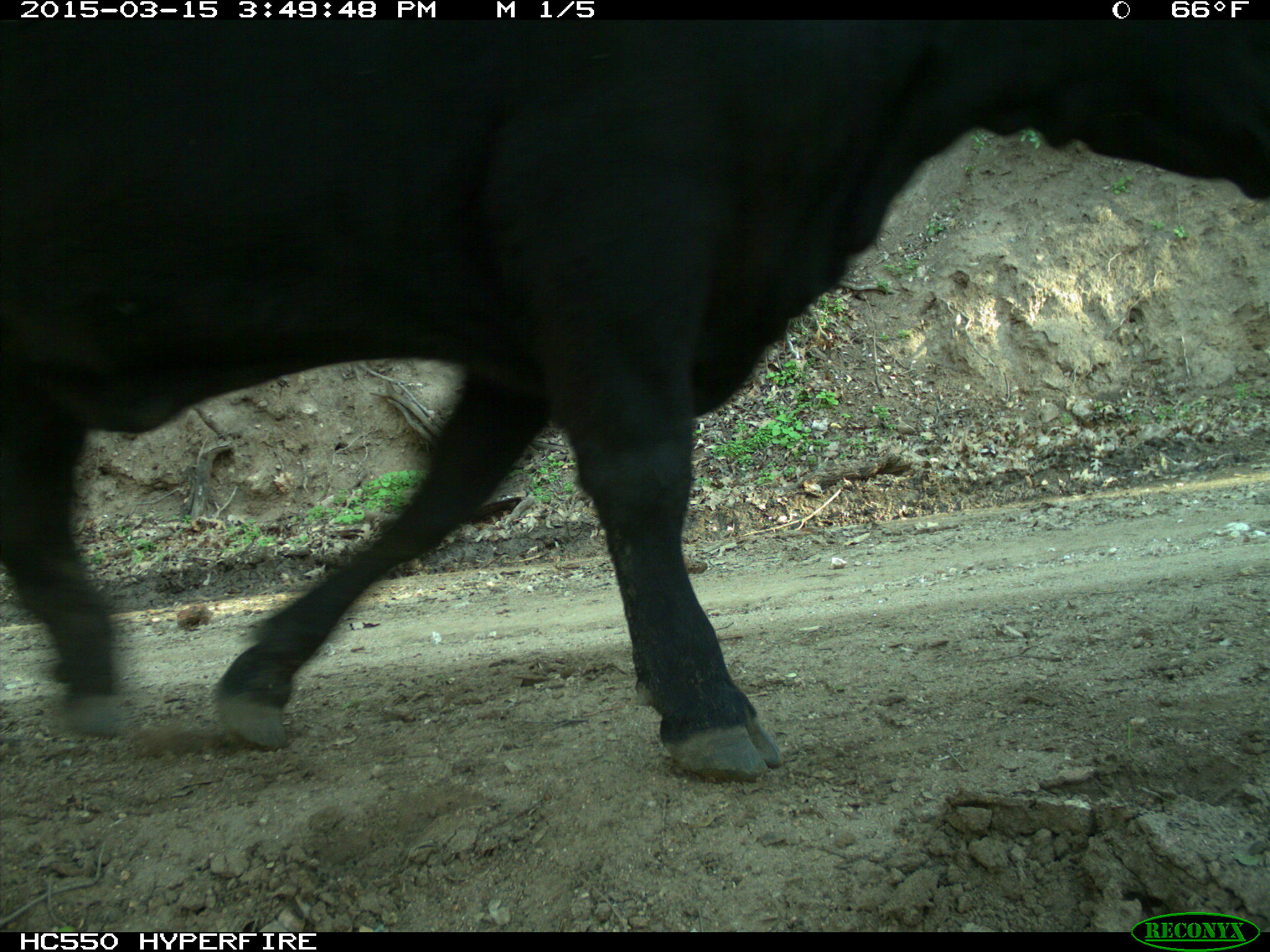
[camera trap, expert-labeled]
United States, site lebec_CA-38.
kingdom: Animalia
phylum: Chordata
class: Mammalia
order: Artiodactyla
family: Bovidae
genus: Bos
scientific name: Bos taurus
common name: domestic cow